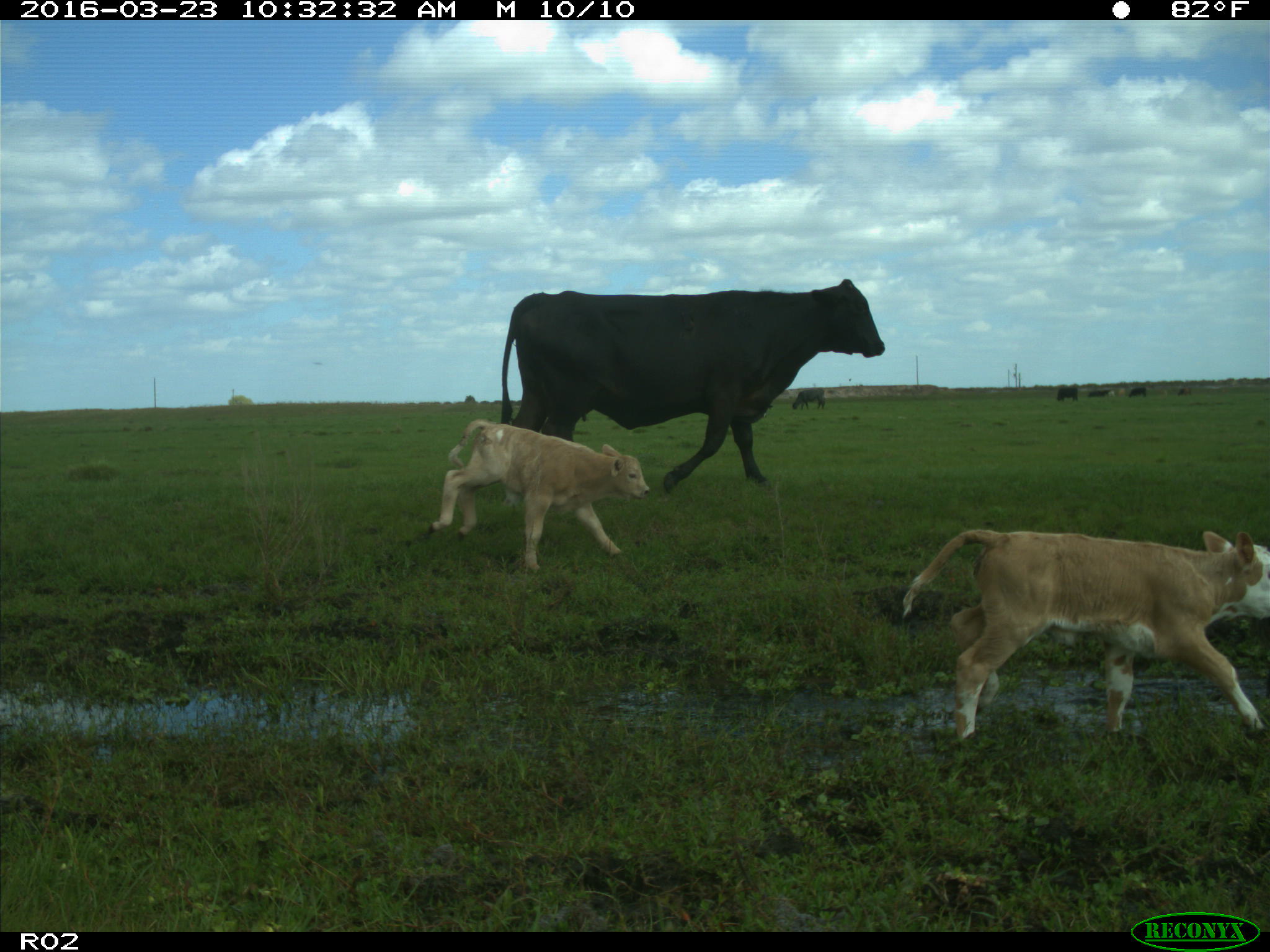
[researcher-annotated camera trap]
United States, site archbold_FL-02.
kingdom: Animalia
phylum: Chordata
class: Mammalia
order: Artiodactyla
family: Bovidae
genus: Bos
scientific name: Bos taurus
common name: domestic cow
Bos taurus (domestic cow).